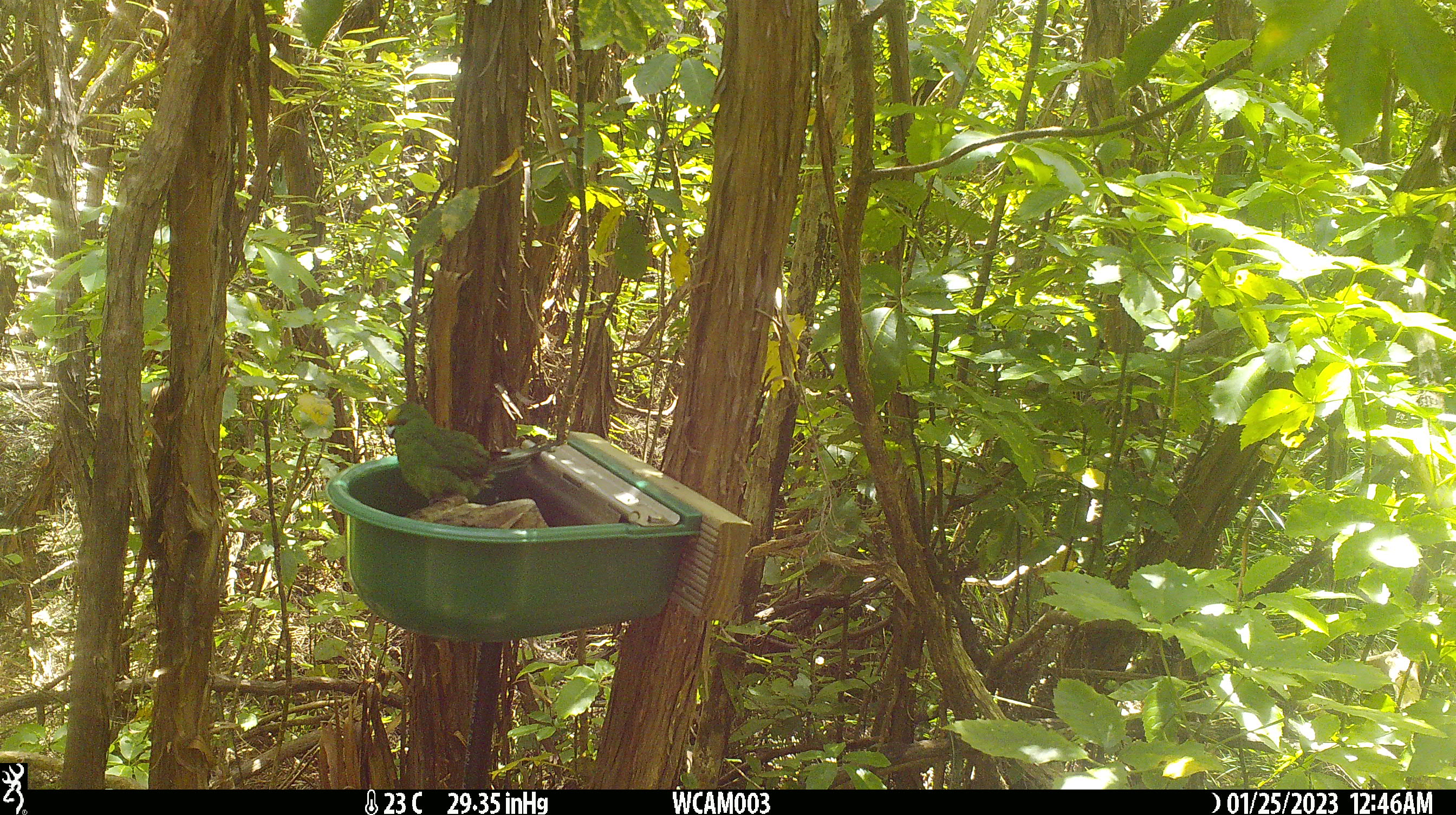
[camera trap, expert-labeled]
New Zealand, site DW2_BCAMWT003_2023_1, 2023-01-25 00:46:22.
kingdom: Animalia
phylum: Chordata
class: Aves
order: Psittaciformes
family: Psittaculidae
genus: Cyanoramphus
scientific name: Cyanoramphus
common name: parakeet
Parakeet (Cyanoramphus).